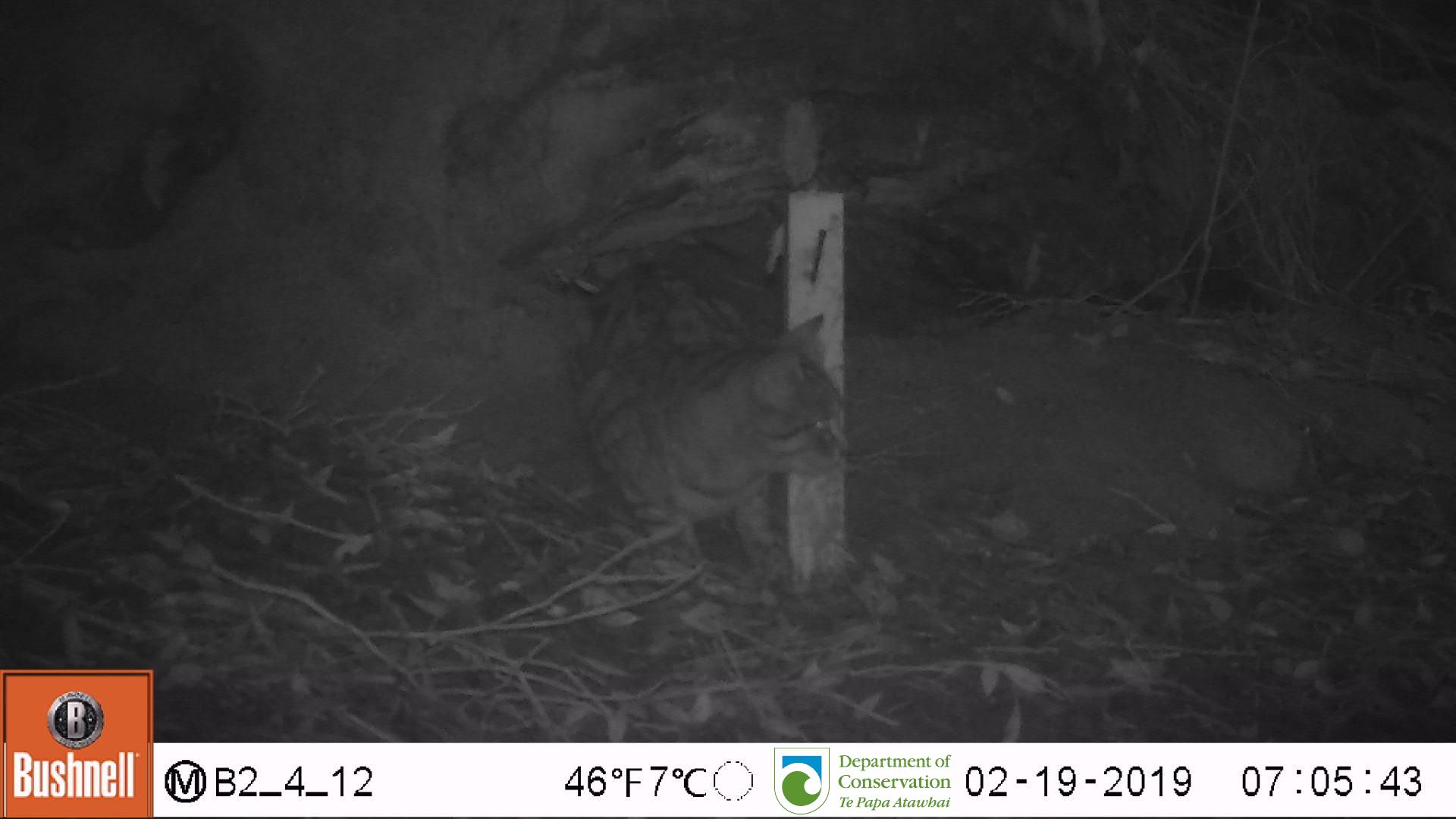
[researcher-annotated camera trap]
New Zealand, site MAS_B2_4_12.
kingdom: Animalia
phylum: Chordata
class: Mammalia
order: Carnivora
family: Felidae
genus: Felis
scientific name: Felis catus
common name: domestic cat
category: cat